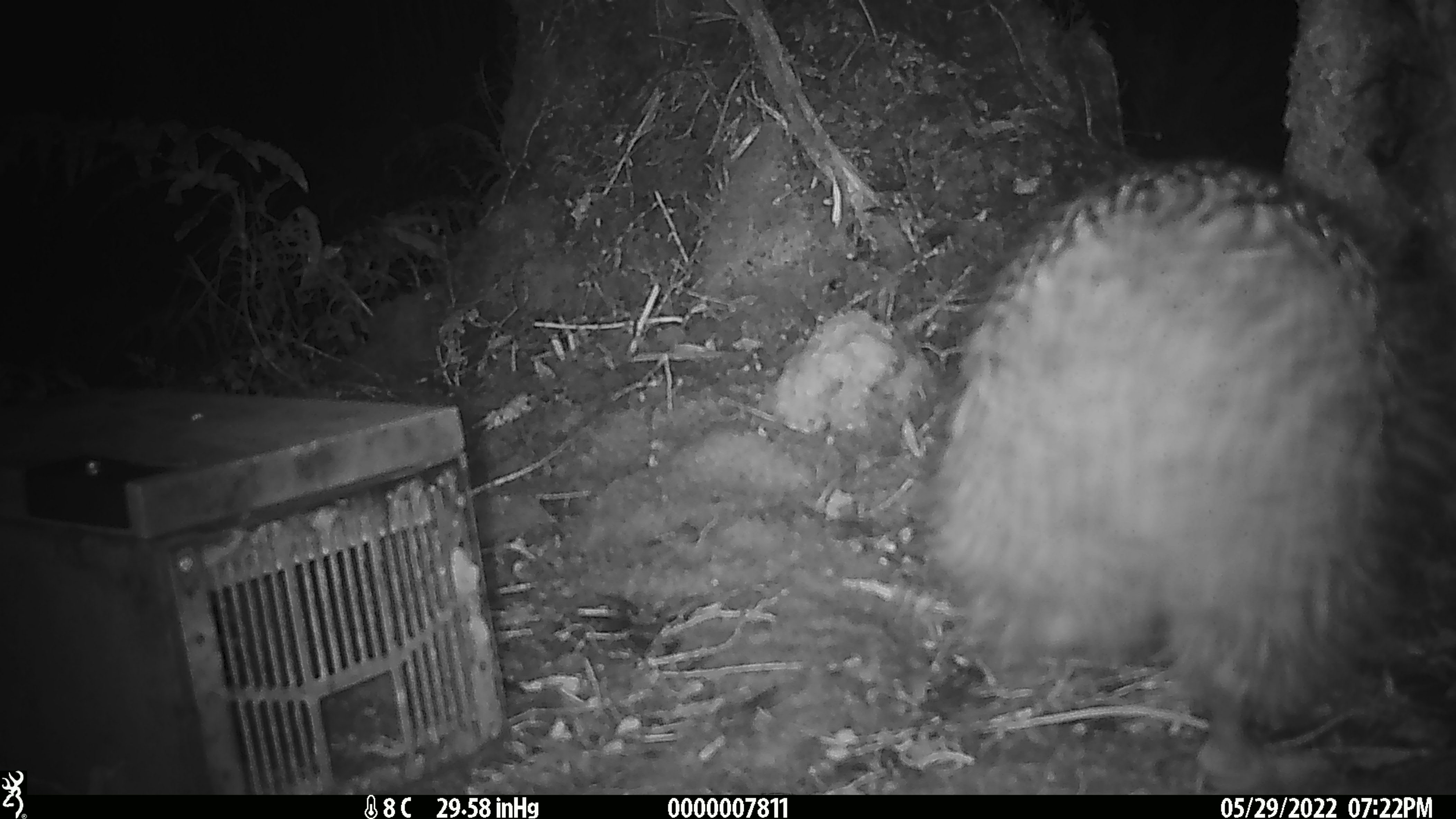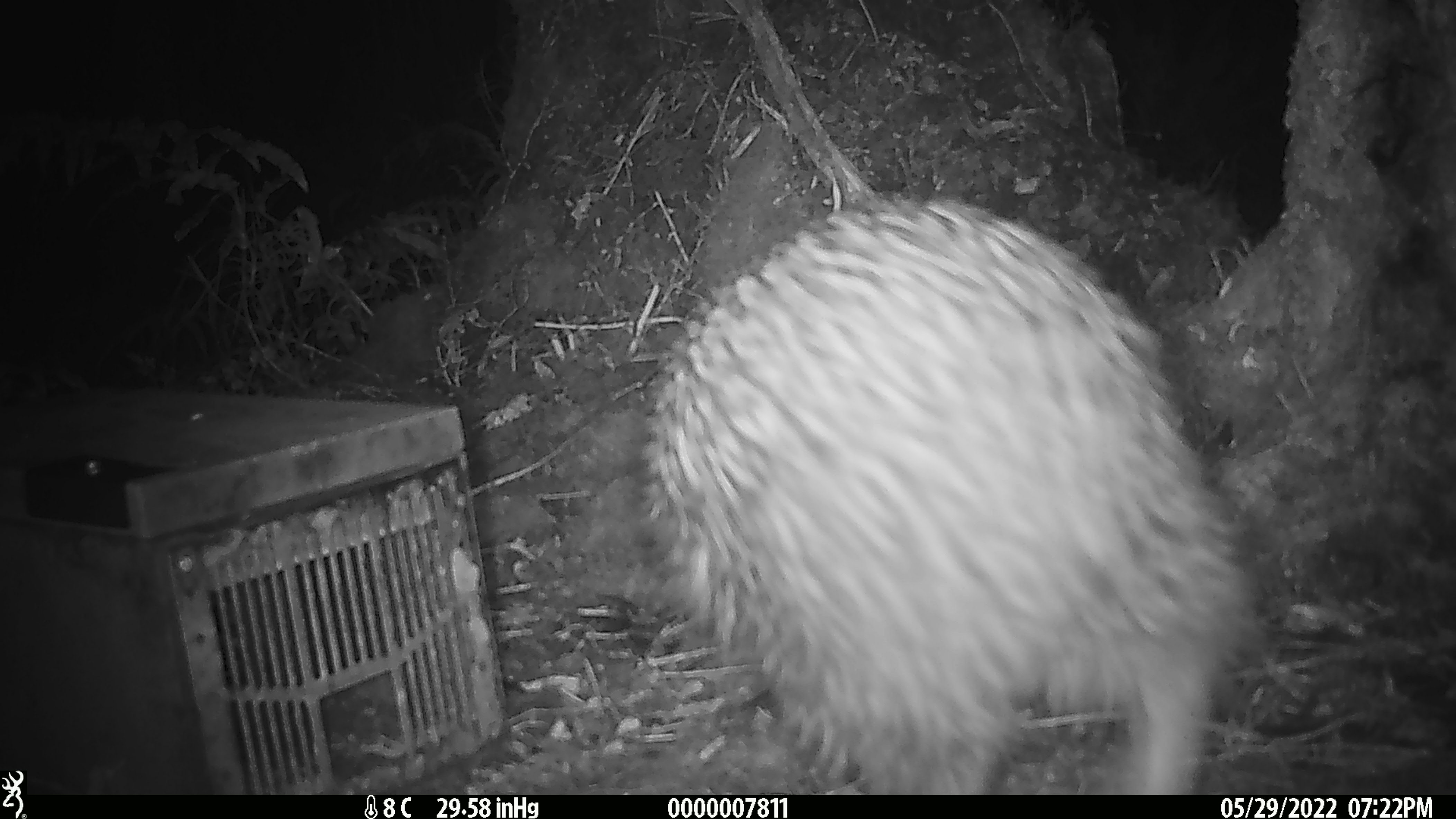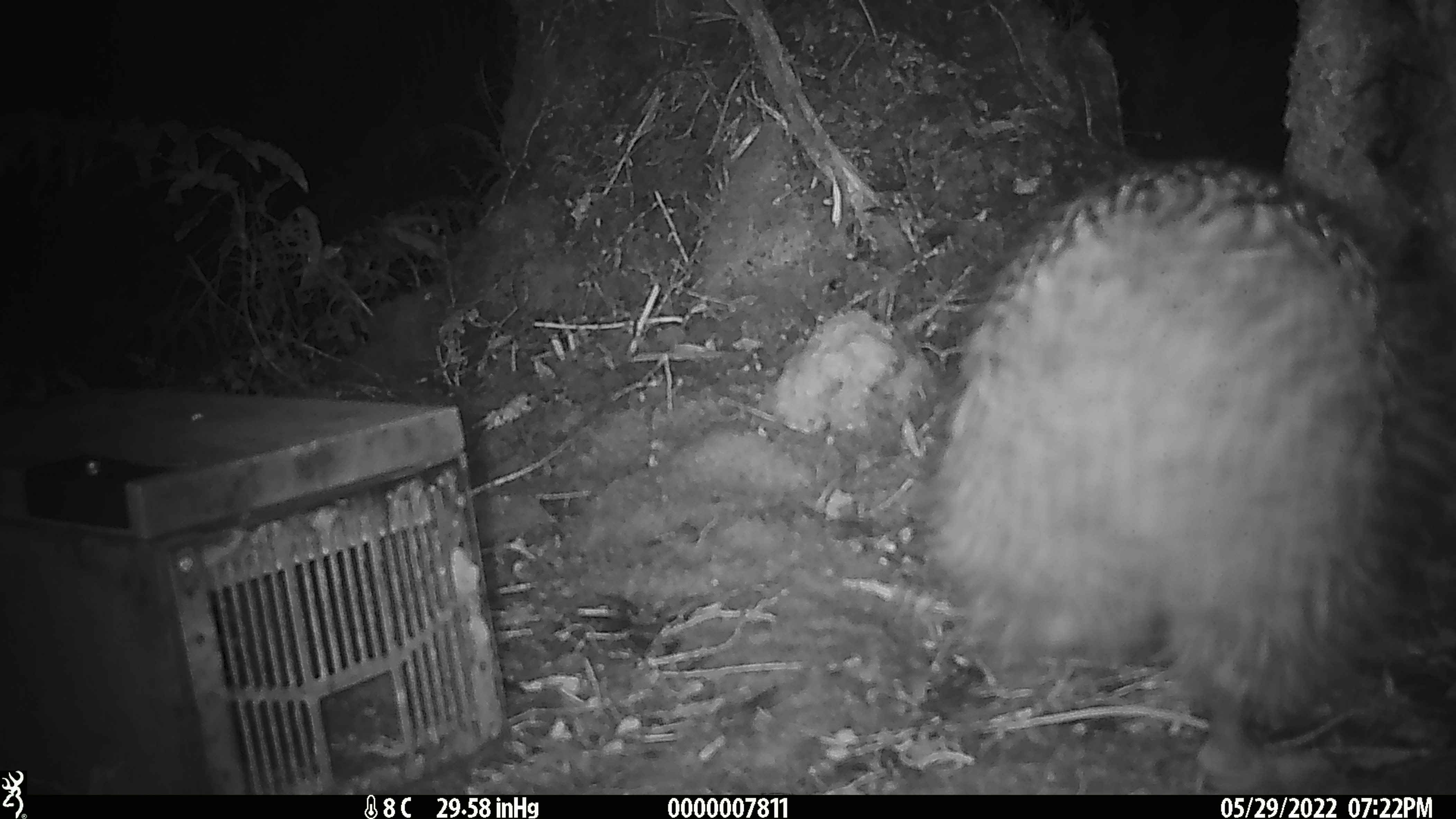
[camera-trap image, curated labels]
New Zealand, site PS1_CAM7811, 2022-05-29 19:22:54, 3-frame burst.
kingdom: Animalia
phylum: Chordata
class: Aves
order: Apterygiformes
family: Apterygidae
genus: Apteryx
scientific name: Apteryx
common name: kiwi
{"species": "kiwi (Apteryx)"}